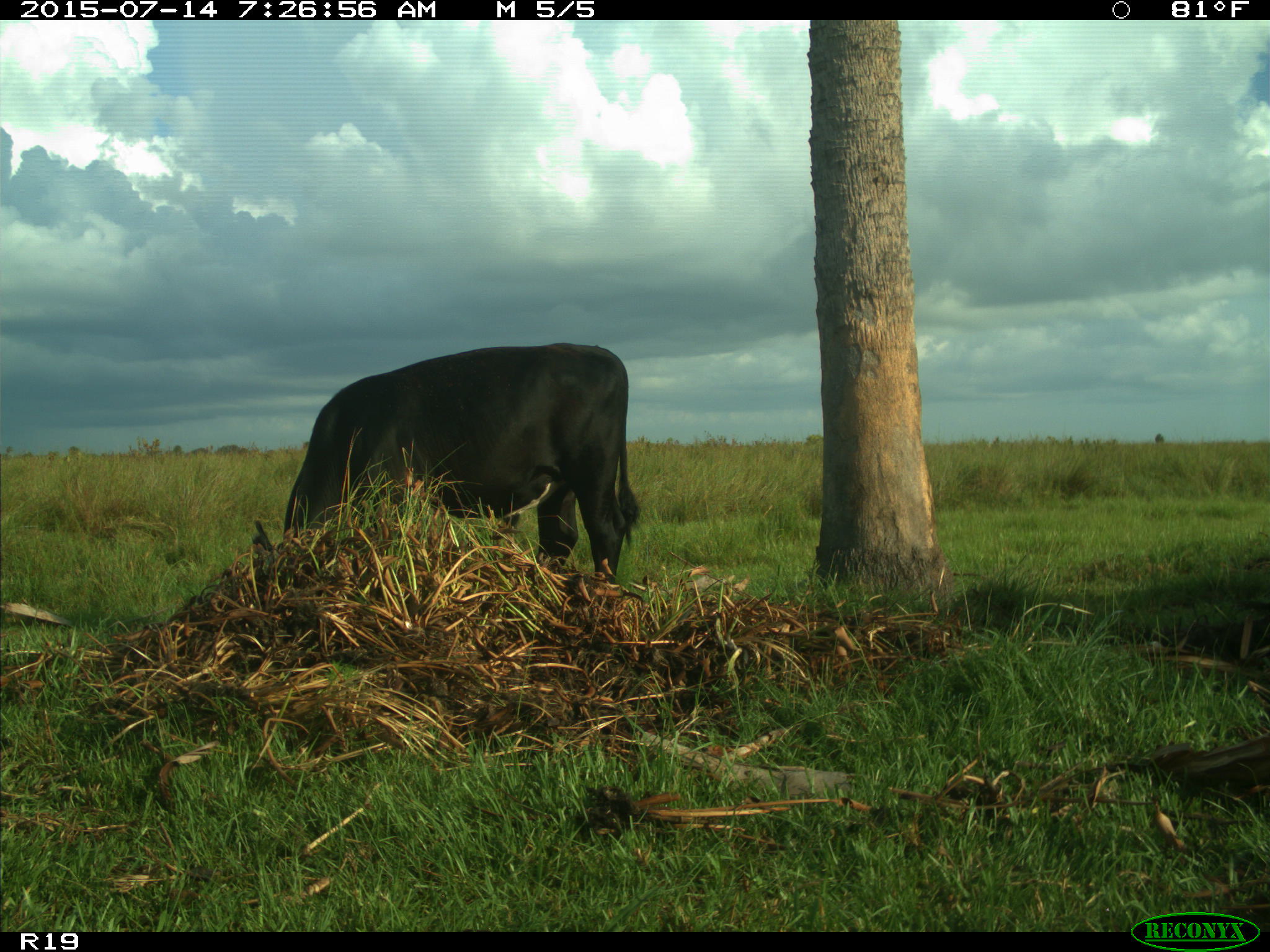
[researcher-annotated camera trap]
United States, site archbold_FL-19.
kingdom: Animalia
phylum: Chordata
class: Mammalia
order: Artiodactyla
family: Bovidae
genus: Bos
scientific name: Bos taurus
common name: domestic cow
Bos taurus (domestic cow).